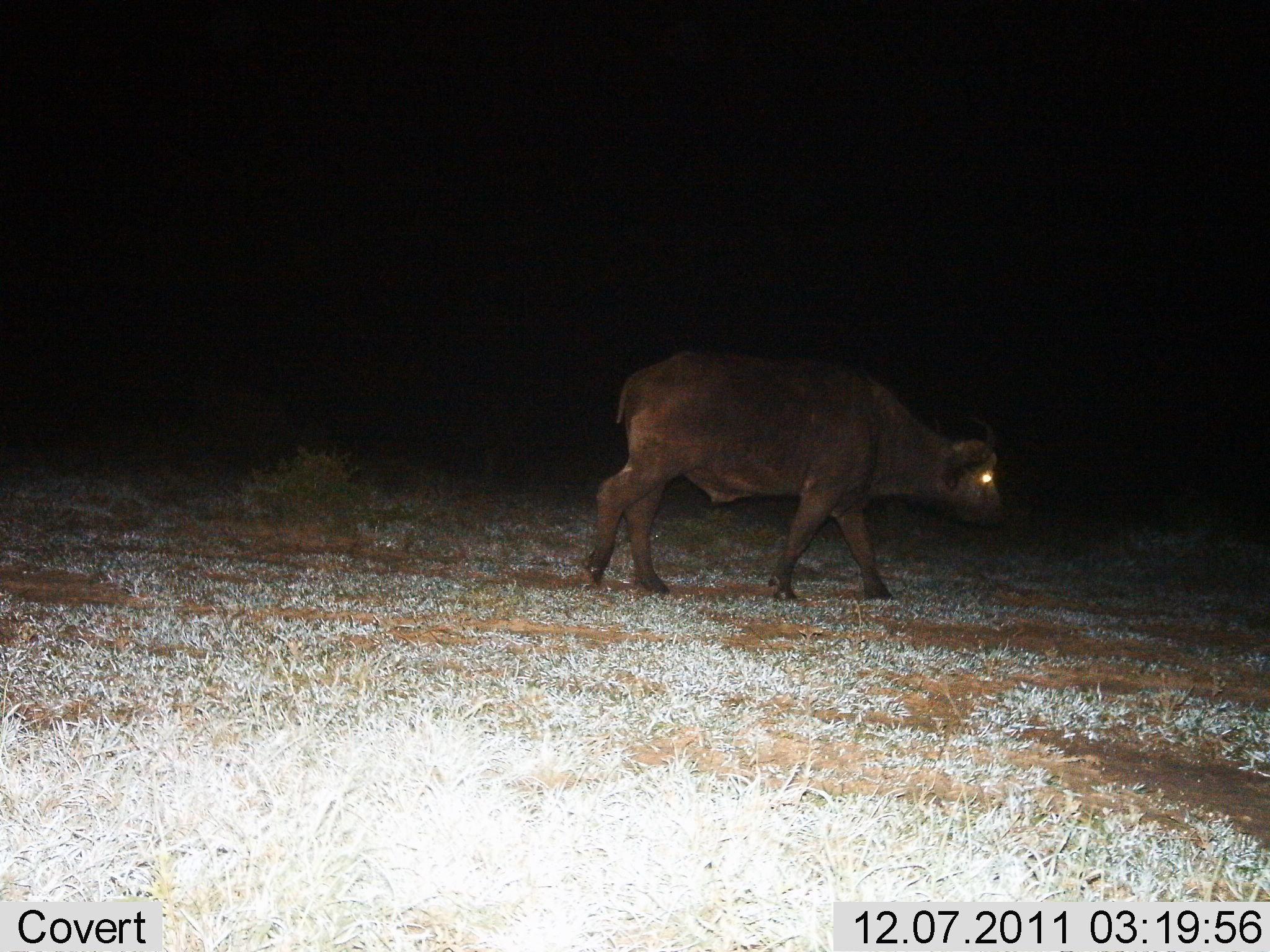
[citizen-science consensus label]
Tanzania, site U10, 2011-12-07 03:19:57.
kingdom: Animalia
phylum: Chordata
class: Mammalia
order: Artiodactyla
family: Bovidae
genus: Syncerus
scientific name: Syncerus caffer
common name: cape buffalo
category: buffalo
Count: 1.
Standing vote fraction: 7%.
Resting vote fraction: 0%.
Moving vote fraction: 93%.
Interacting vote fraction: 0%.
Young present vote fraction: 14%.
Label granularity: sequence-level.